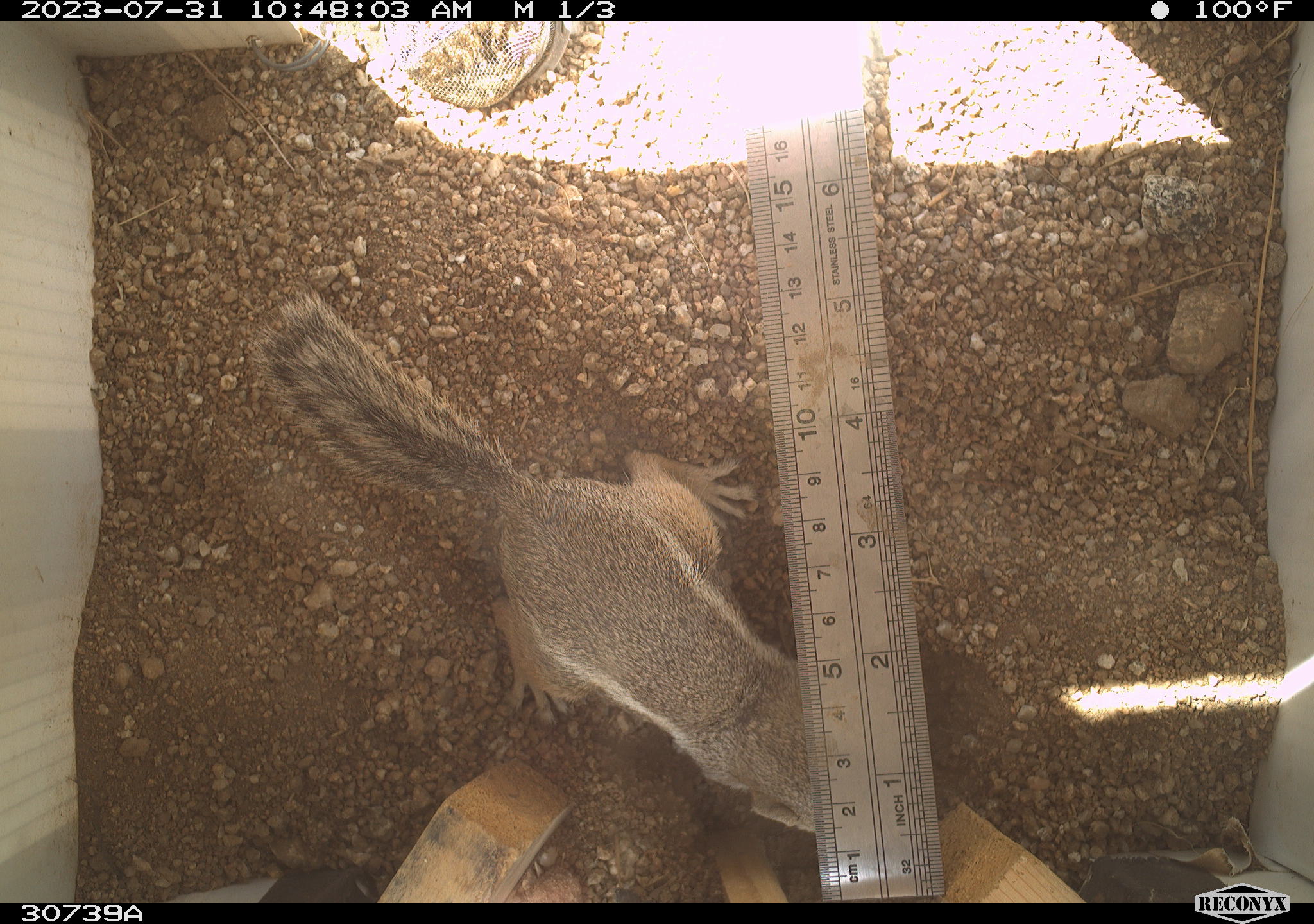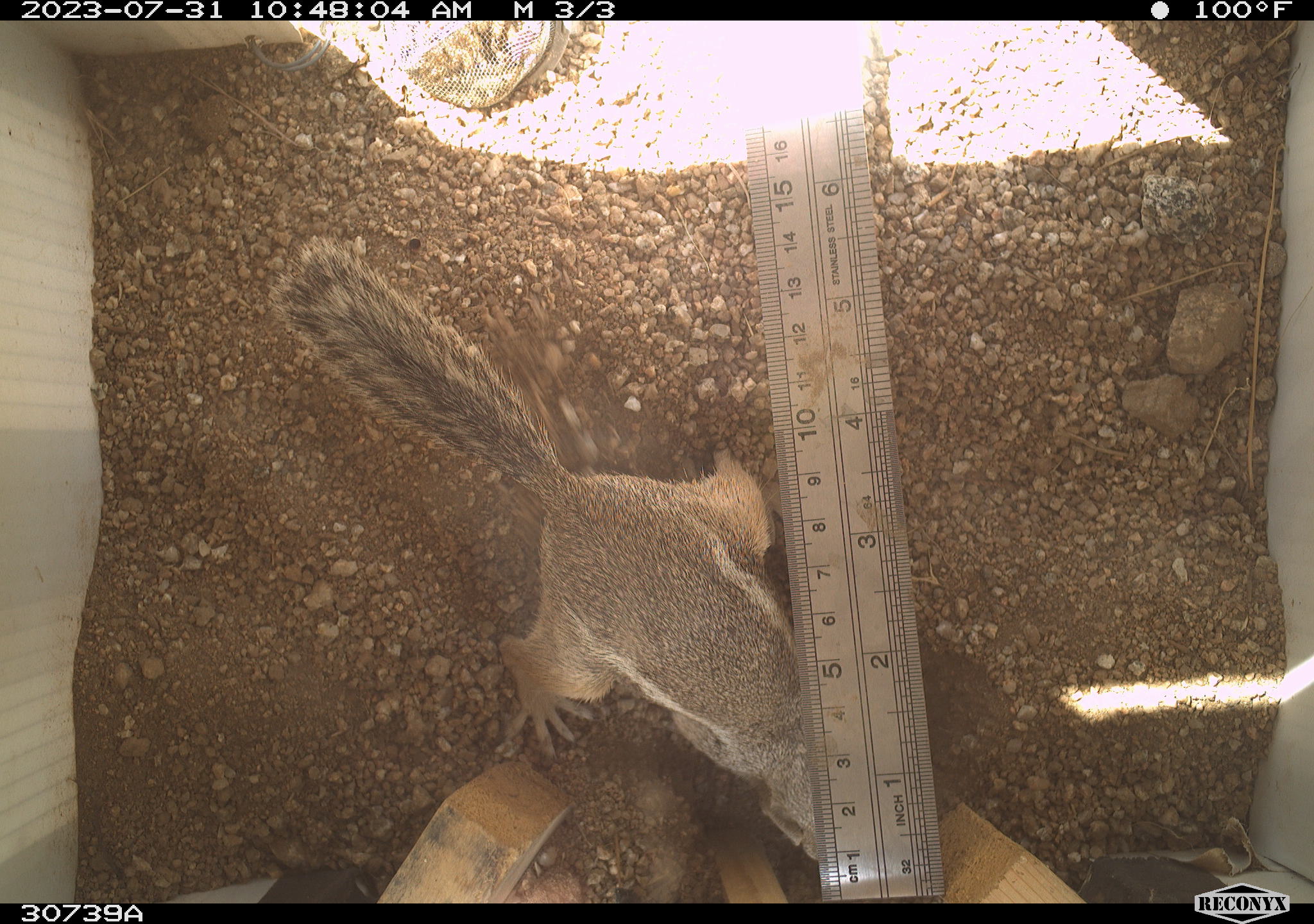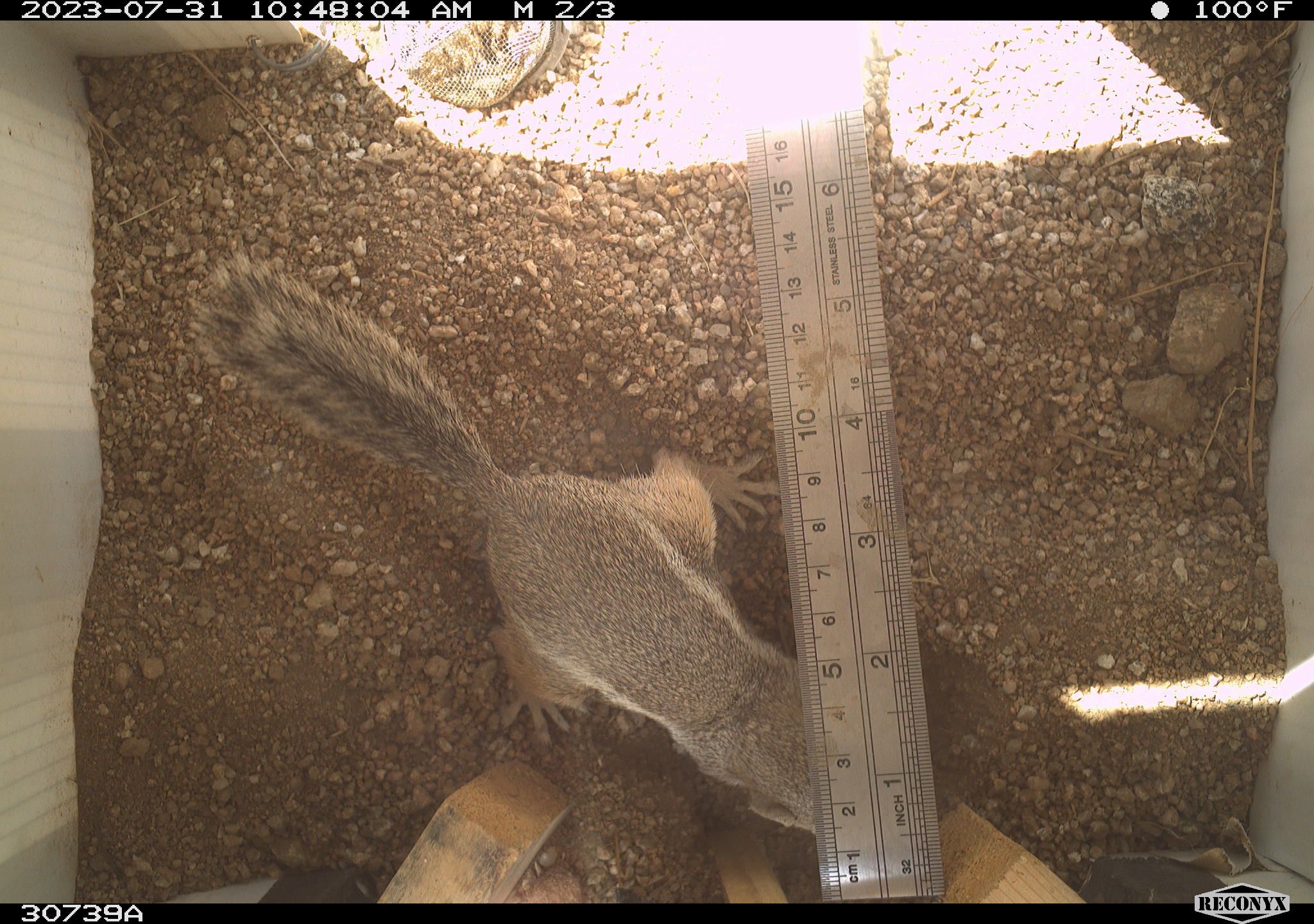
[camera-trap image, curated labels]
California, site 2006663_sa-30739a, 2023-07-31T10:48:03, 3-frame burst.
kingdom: Animalia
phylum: Chordata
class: Mammalia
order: Rodentia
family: Sciuridae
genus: Ammospermophilus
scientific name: Ammospermophilus leucurus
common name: white-tailed antelope squirrel